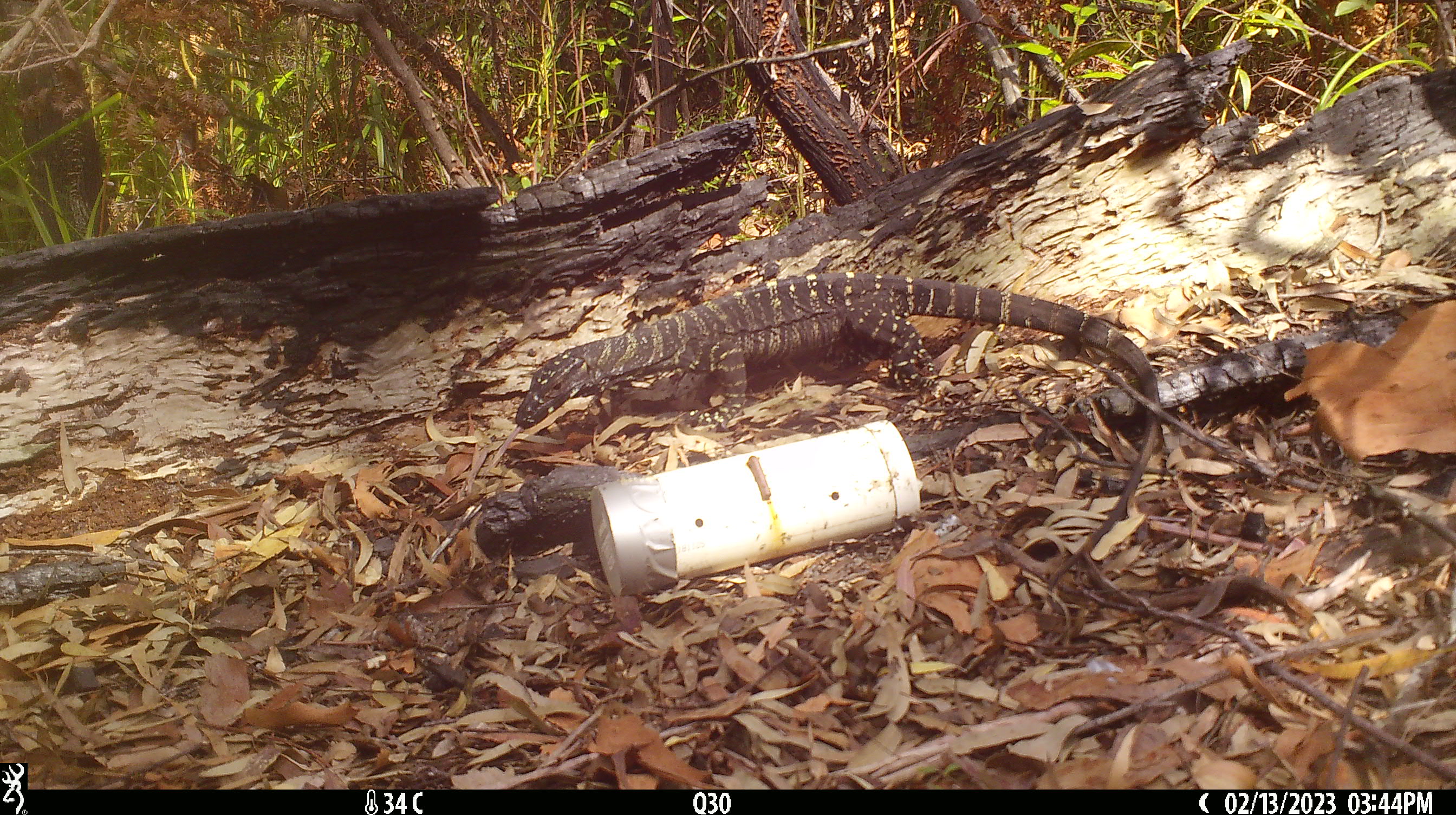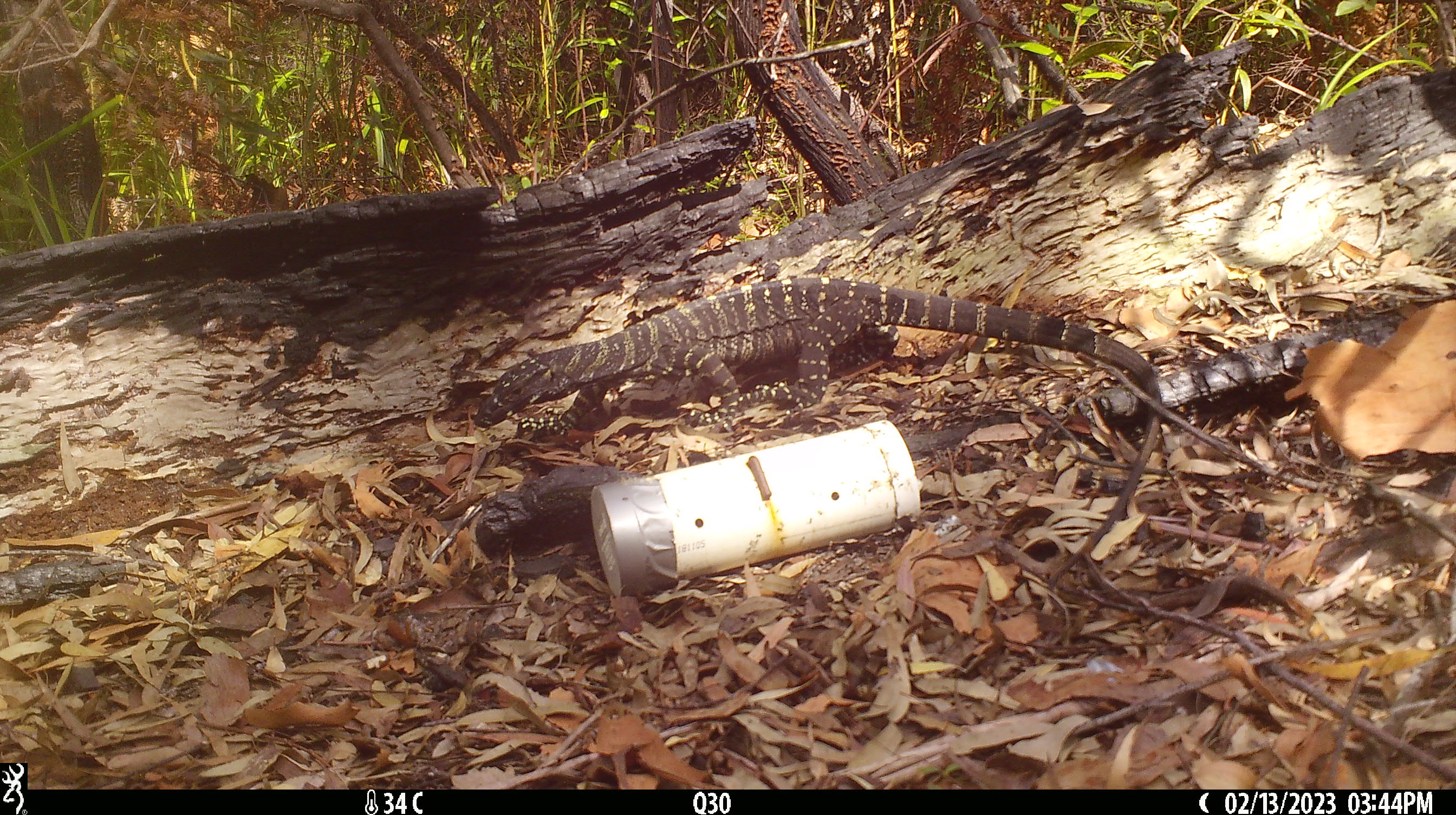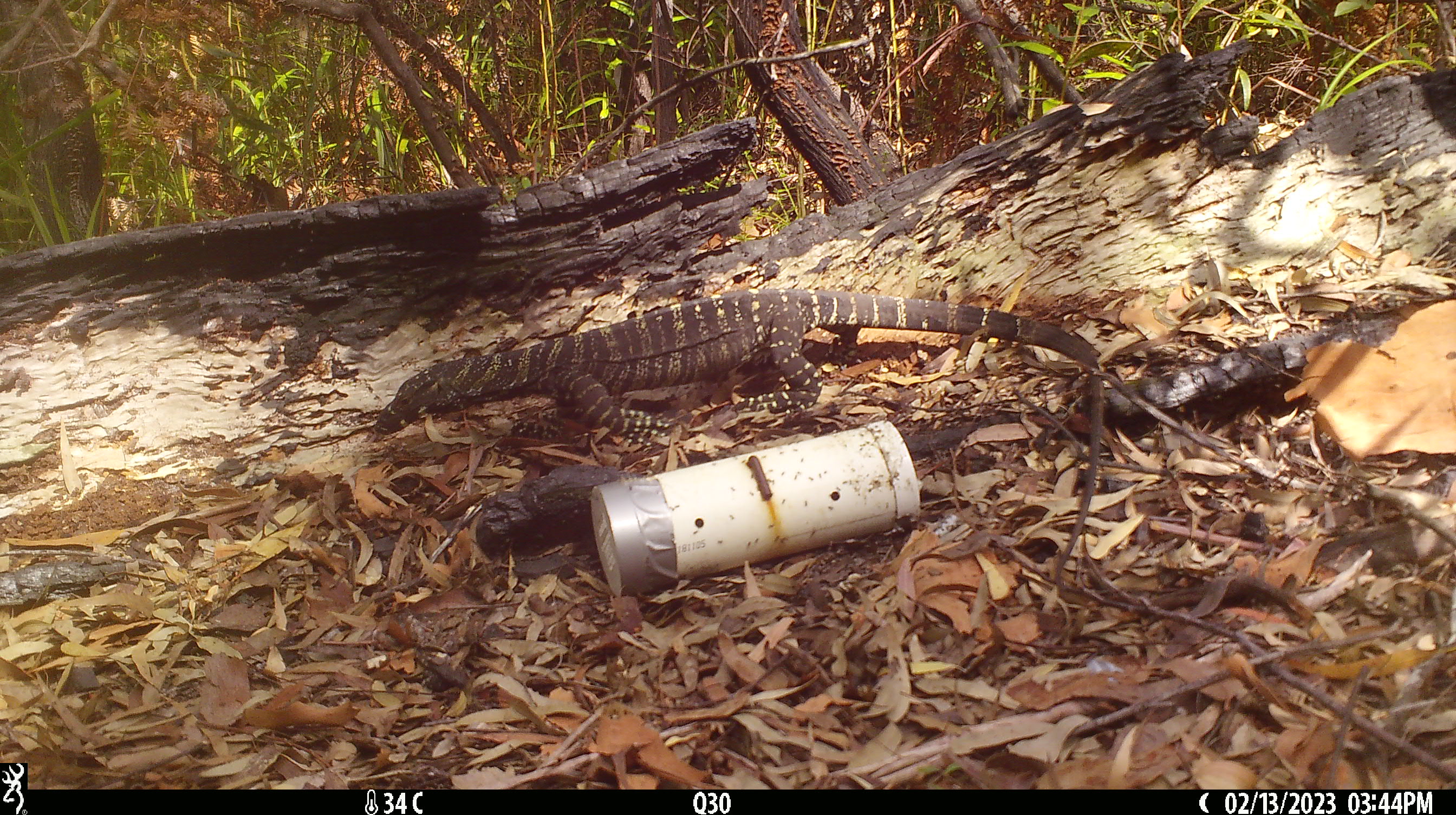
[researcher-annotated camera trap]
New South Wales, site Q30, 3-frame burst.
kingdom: Animalia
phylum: Chordata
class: Reptilia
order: Squamata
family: Varanidae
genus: Varanus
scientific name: Varanus varius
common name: lace monitor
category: goanna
Goanna (lace monitor) (Varanus varius).